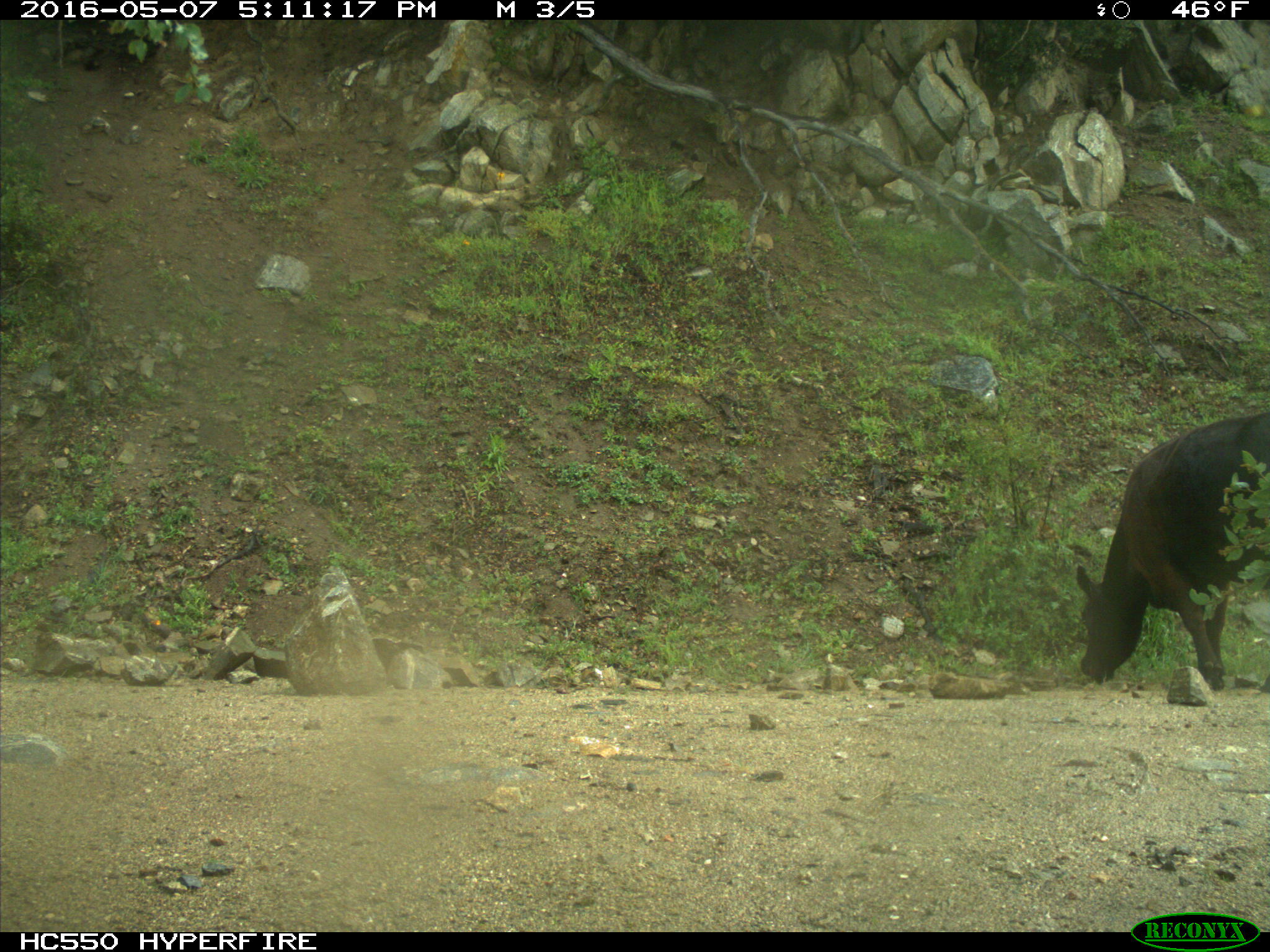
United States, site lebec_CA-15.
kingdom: Animalia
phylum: Chordata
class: Mammalia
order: Artiodactyla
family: Bovidae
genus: Bos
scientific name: Bos taurus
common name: domestic cow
Bos taurus (domestic cow).